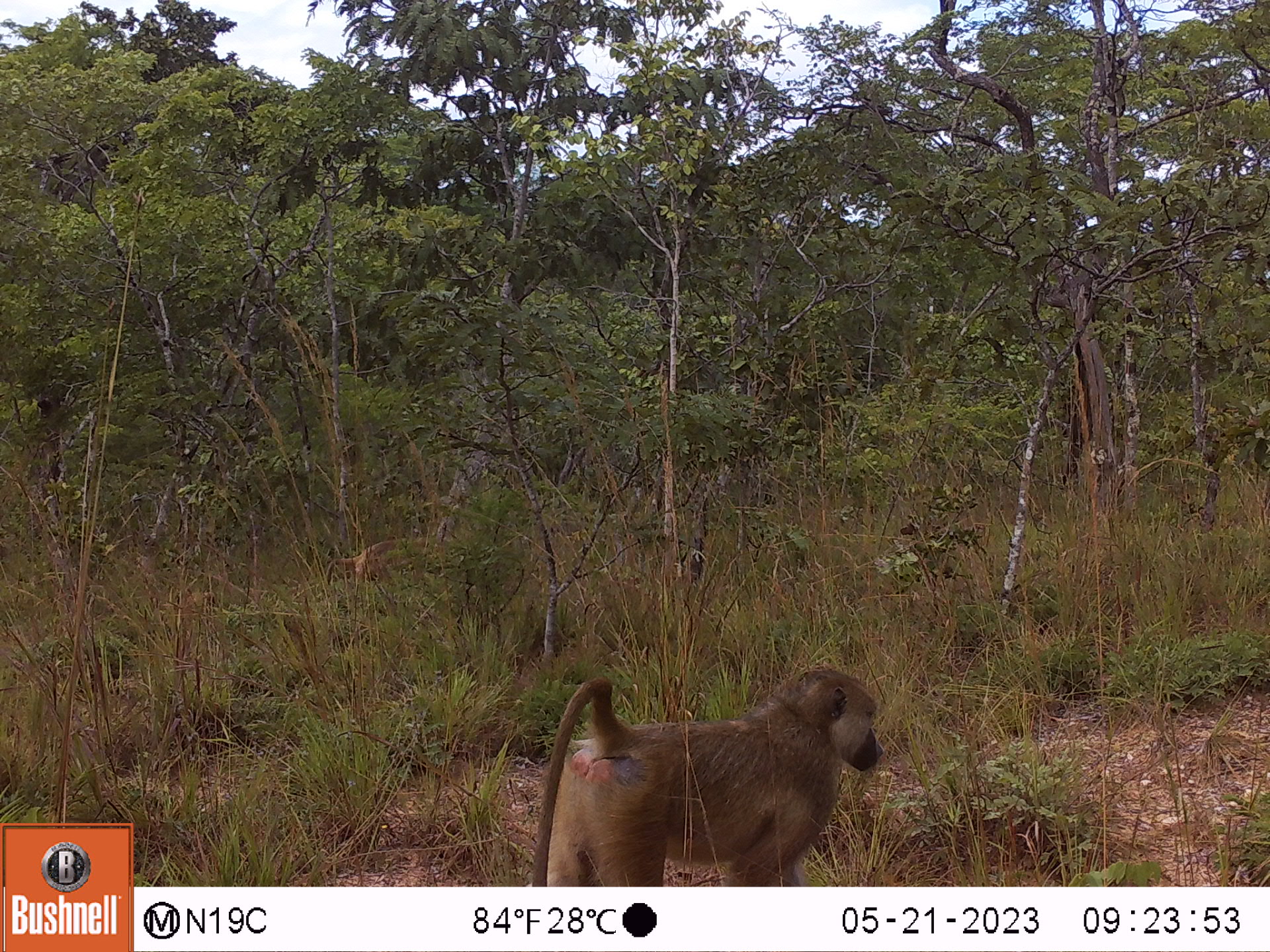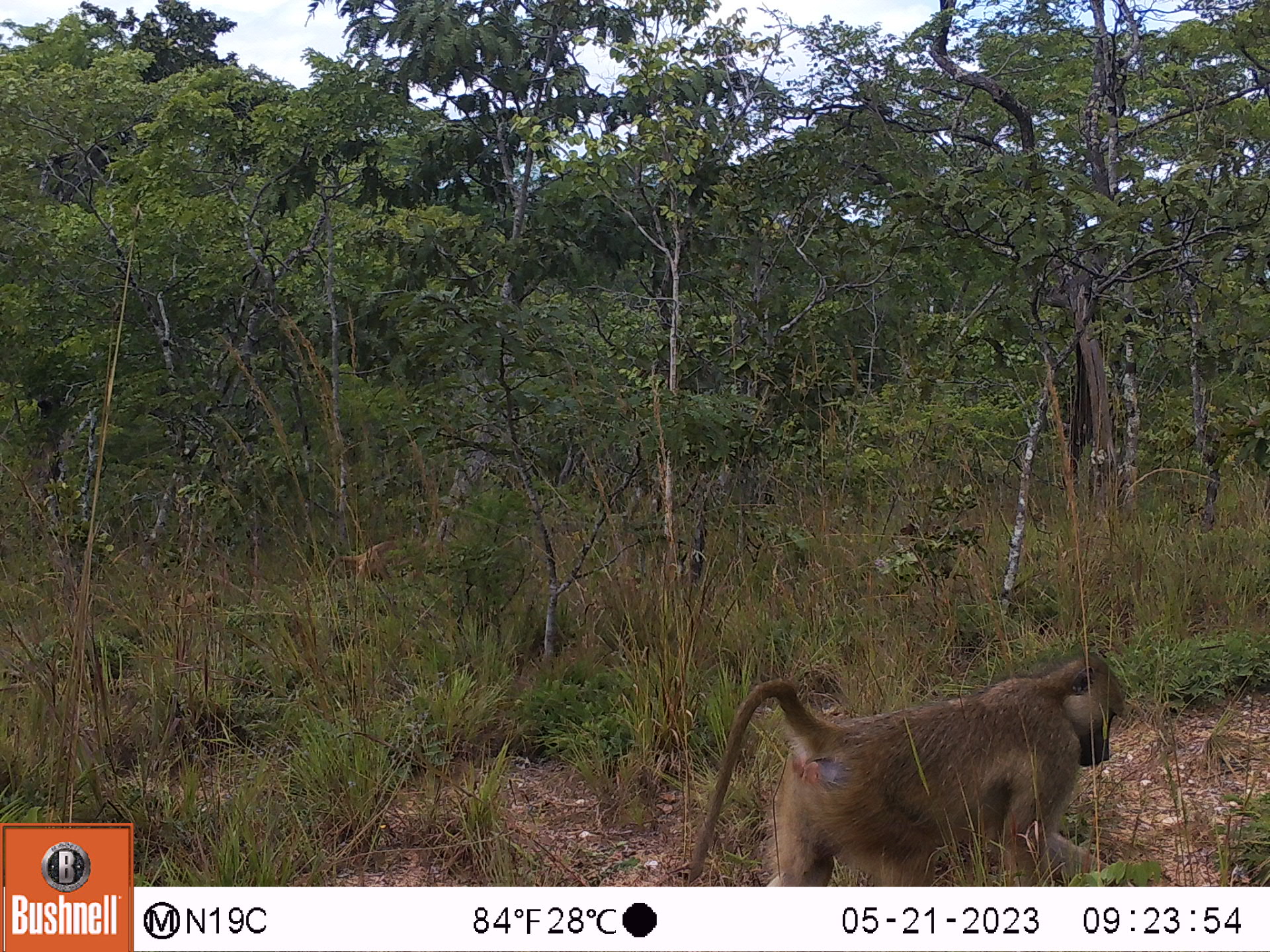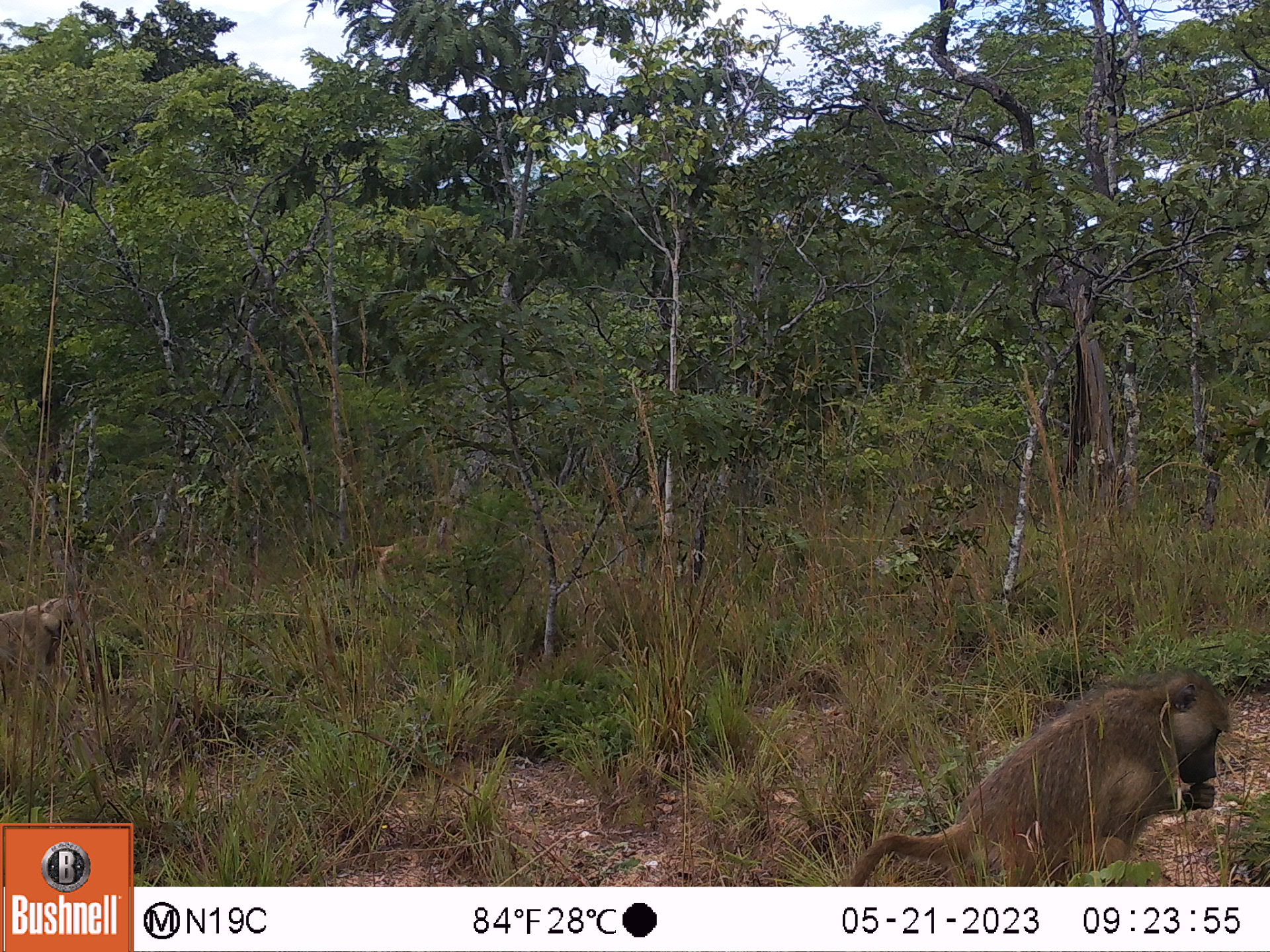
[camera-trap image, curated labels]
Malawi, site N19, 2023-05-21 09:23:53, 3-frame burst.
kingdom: Animalia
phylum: Chordata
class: Mammalia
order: Primates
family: Cercopithecidae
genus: Papio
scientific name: Papio cynocephalus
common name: yellow baboon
Yellow baboon (Papio cynocephalus), count 1.